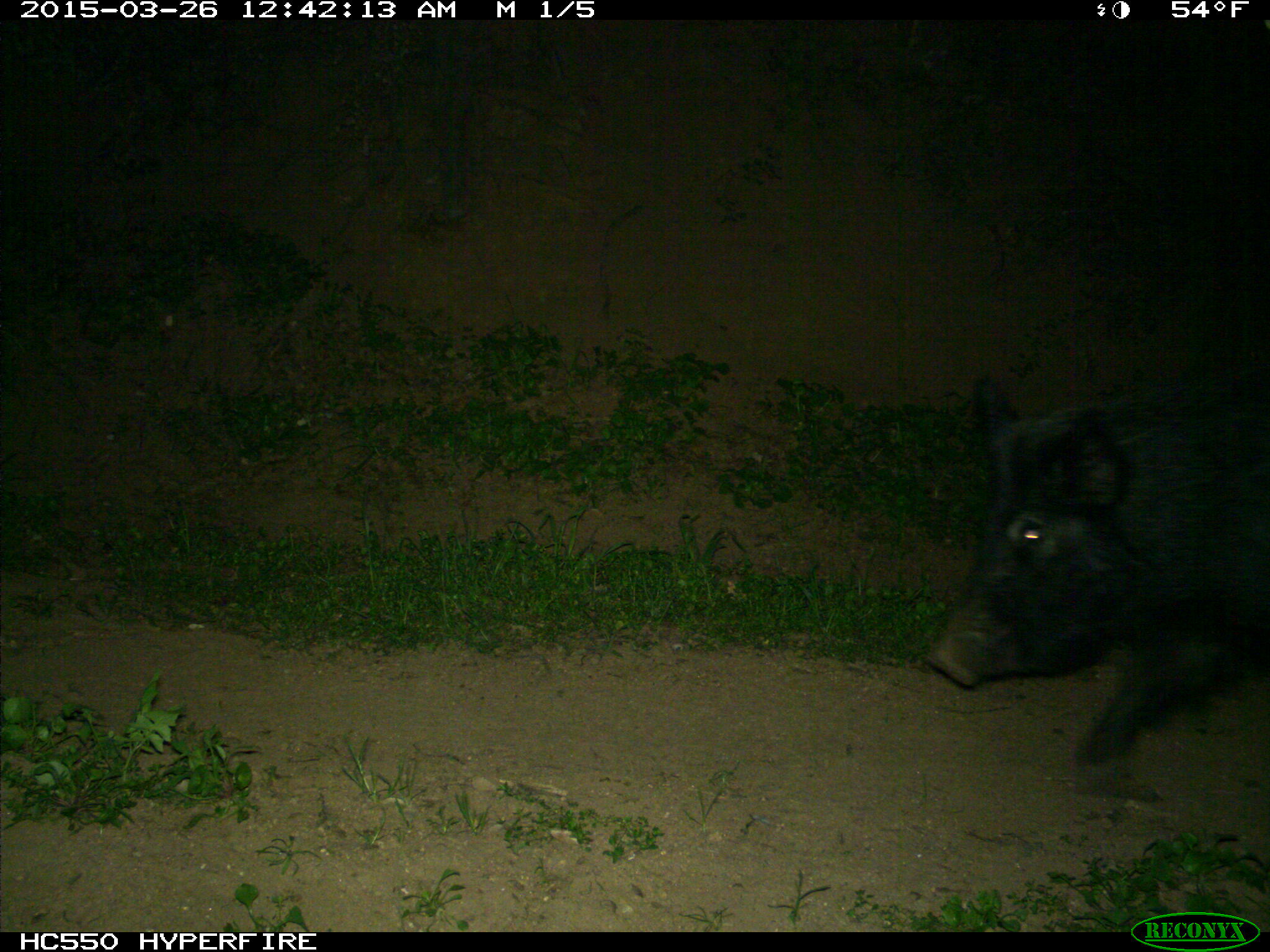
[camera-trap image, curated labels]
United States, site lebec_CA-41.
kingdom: Animalia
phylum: Chordata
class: Mammalia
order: Artiodactyla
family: Suidae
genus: Sus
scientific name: Sus scrofa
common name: wild boar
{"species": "Sus scrofa (wild boar)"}